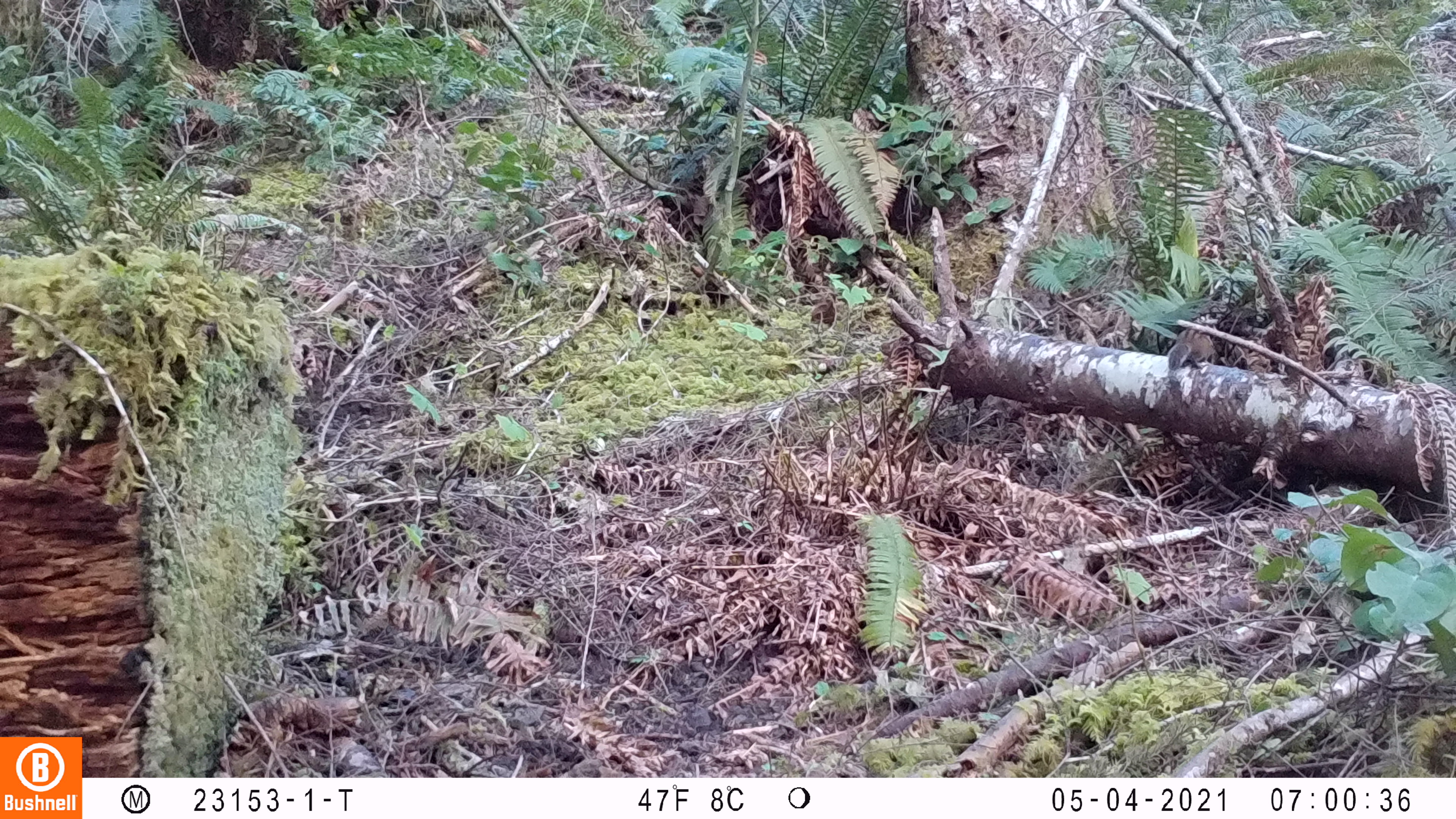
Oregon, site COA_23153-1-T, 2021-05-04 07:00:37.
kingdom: Animalia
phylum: Chordata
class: Mammalia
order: Rodentia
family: Sciuridae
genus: Neotamias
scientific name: Neotamias townsendii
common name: townsend's chipmunk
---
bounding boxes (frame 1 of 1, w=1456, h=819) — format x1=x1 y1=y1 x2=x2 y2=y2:
townsend's chipmunk: x1=1160 y1=326 x2=1223 y2=376